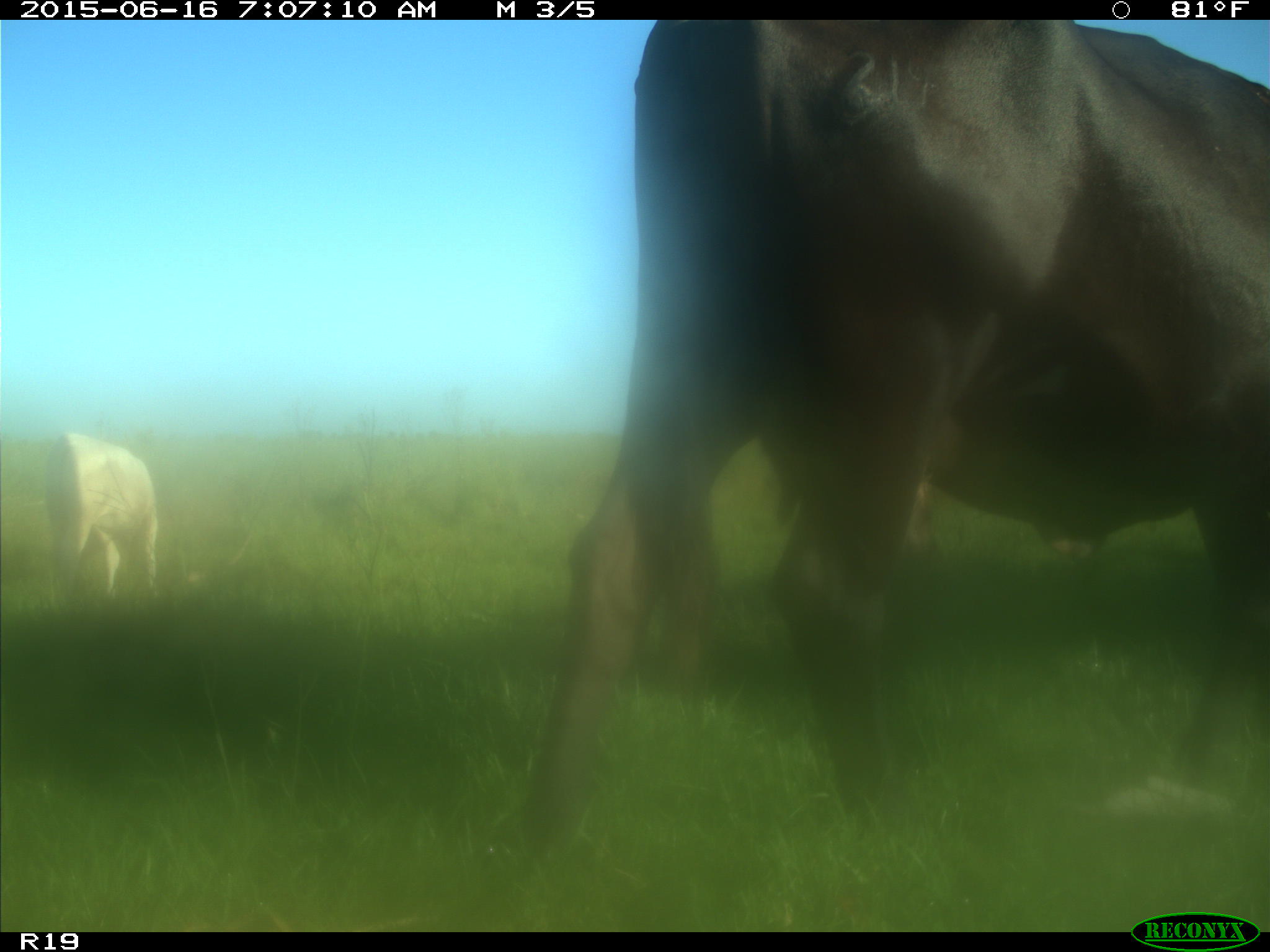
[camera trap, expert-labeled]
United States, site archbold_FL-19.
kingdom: Animalia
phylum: Chordata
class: Mammalia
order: Artiodactyla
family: Bovidae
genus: Bos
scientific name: Bos taurus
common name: domestic cow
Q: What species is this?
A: Bos taurus (domestic cow).